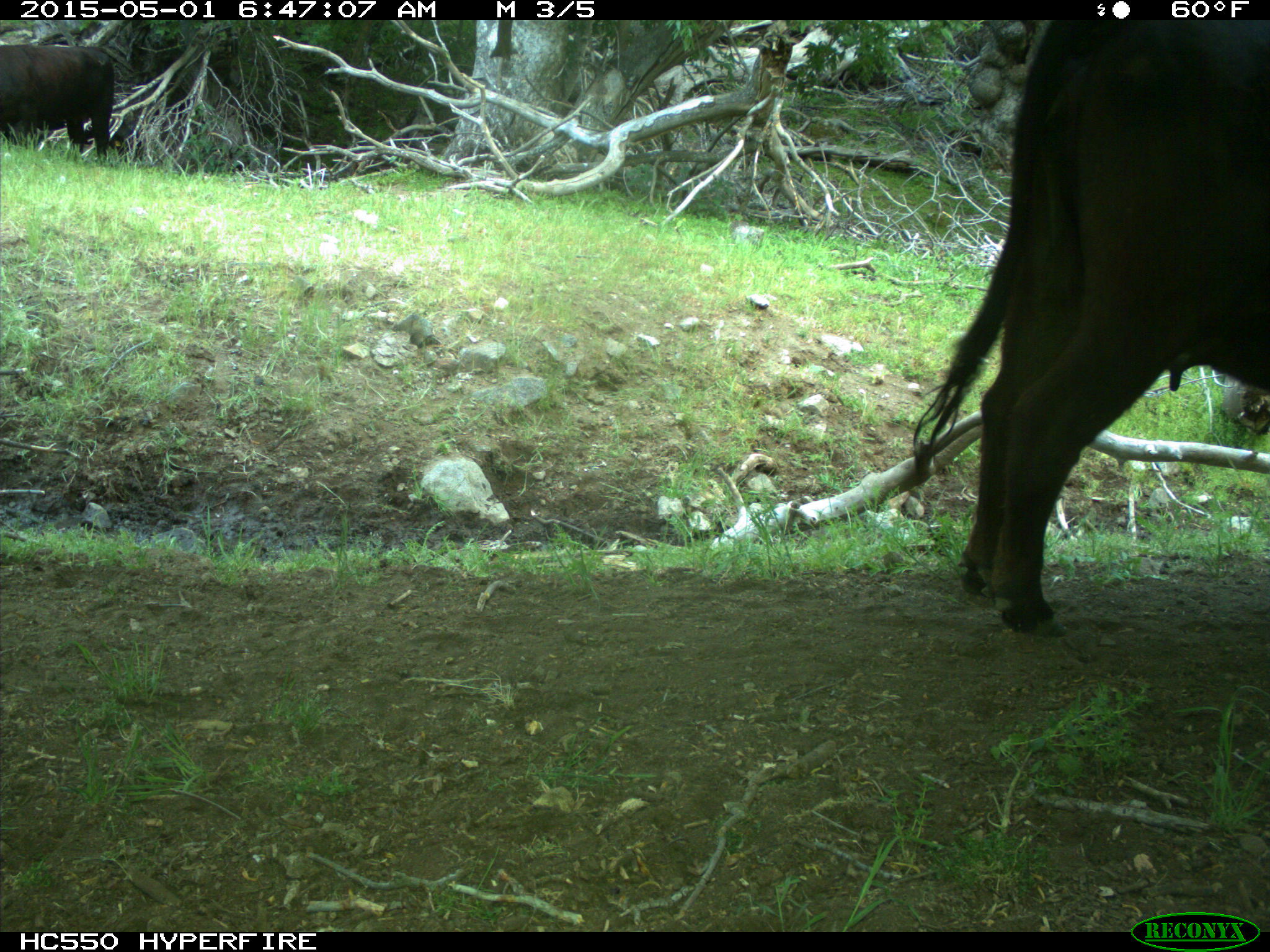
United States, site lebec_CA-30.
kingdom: Animalia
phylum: Chordata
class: Mammalia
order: Artiodactyla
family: Bovidae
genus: Bos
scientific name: Bos taurus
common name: domestic cow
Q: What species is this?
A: Bos taurus (domestic cow).